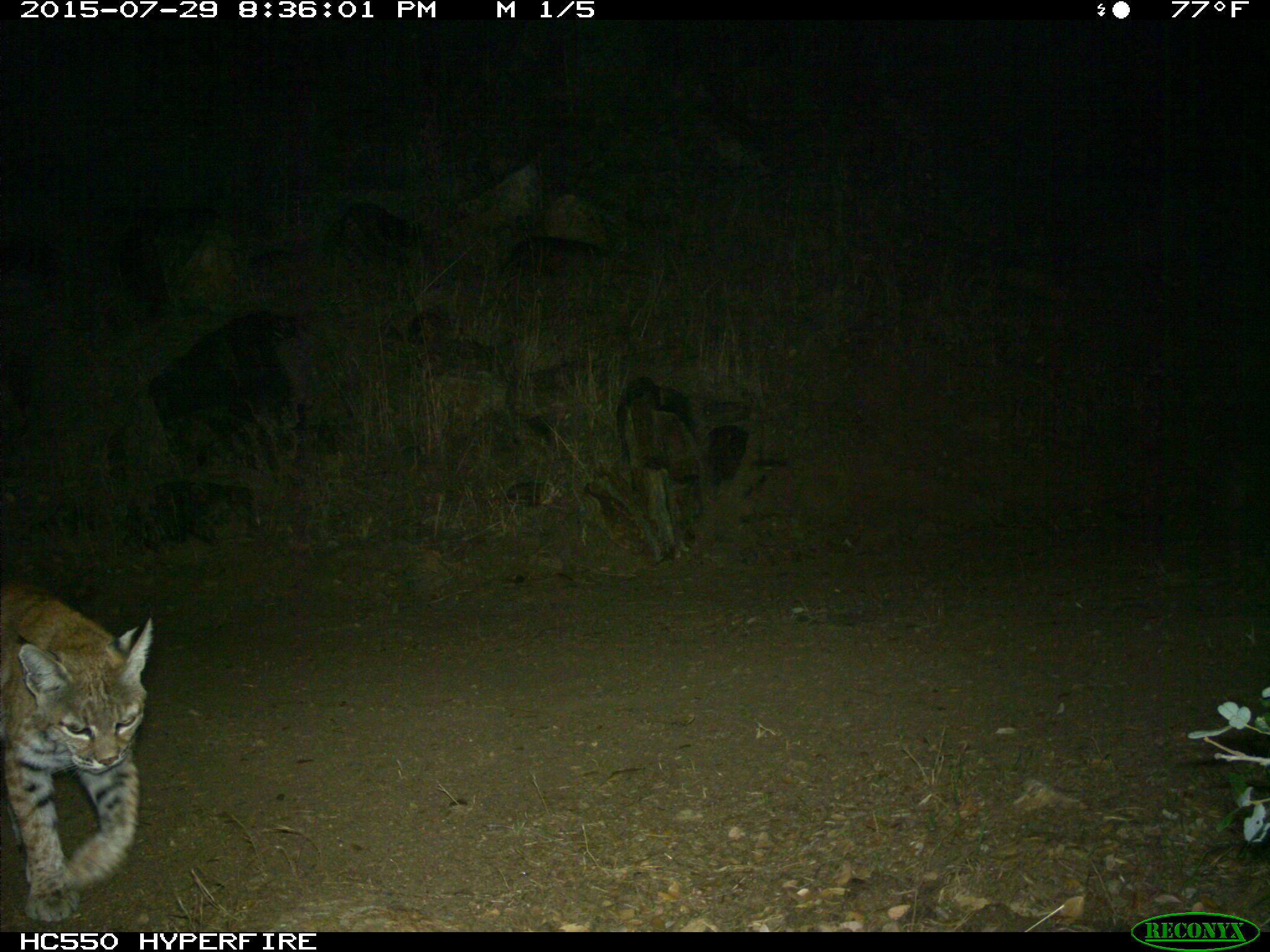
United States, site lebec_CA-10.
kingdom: Animalia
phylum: Chordata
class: Mammalia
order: Carnivora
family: Felidae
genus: Lynx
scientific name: Lynx rufus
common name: bobcat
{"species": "Lynx rufus (bobcat)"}